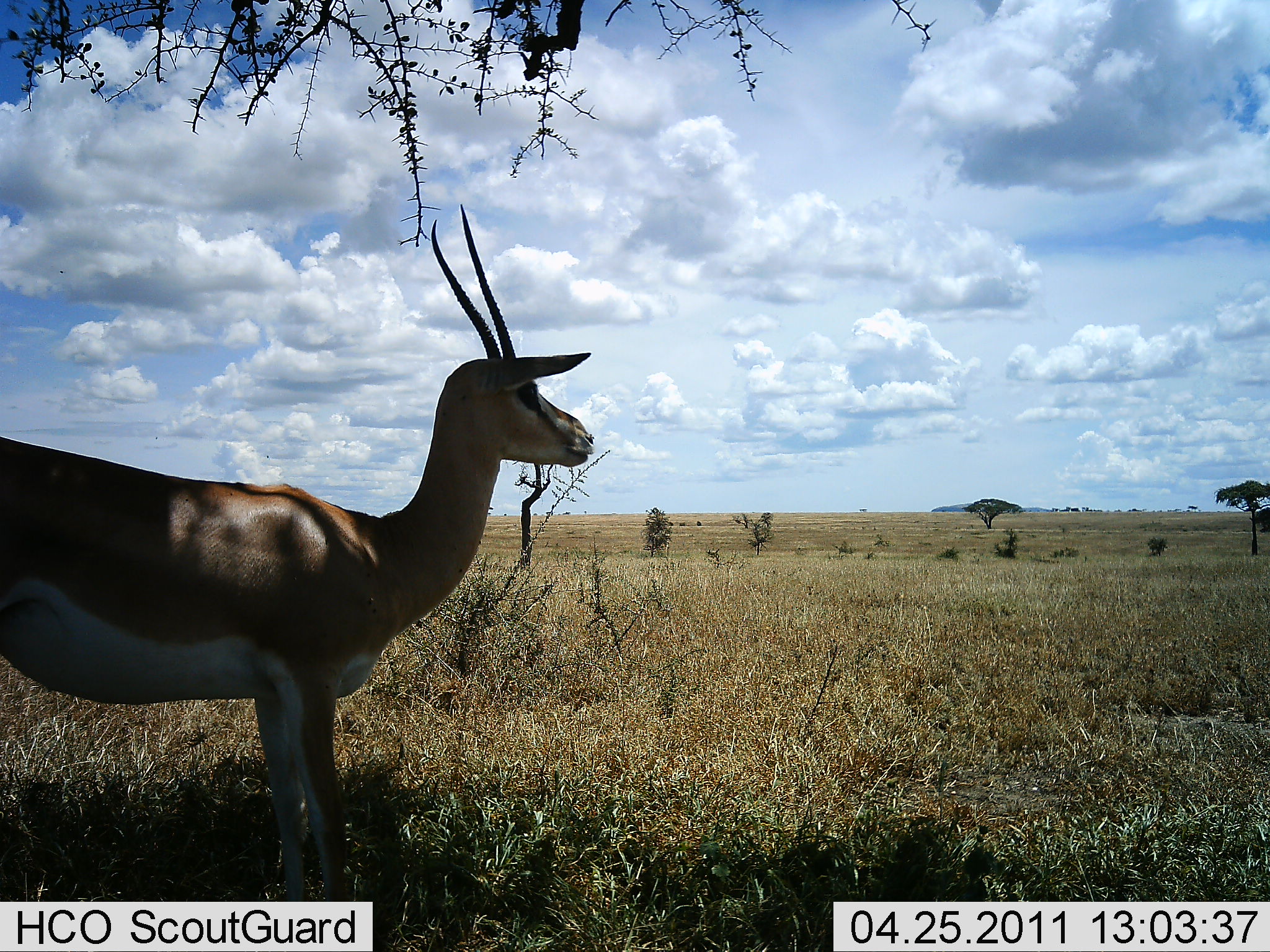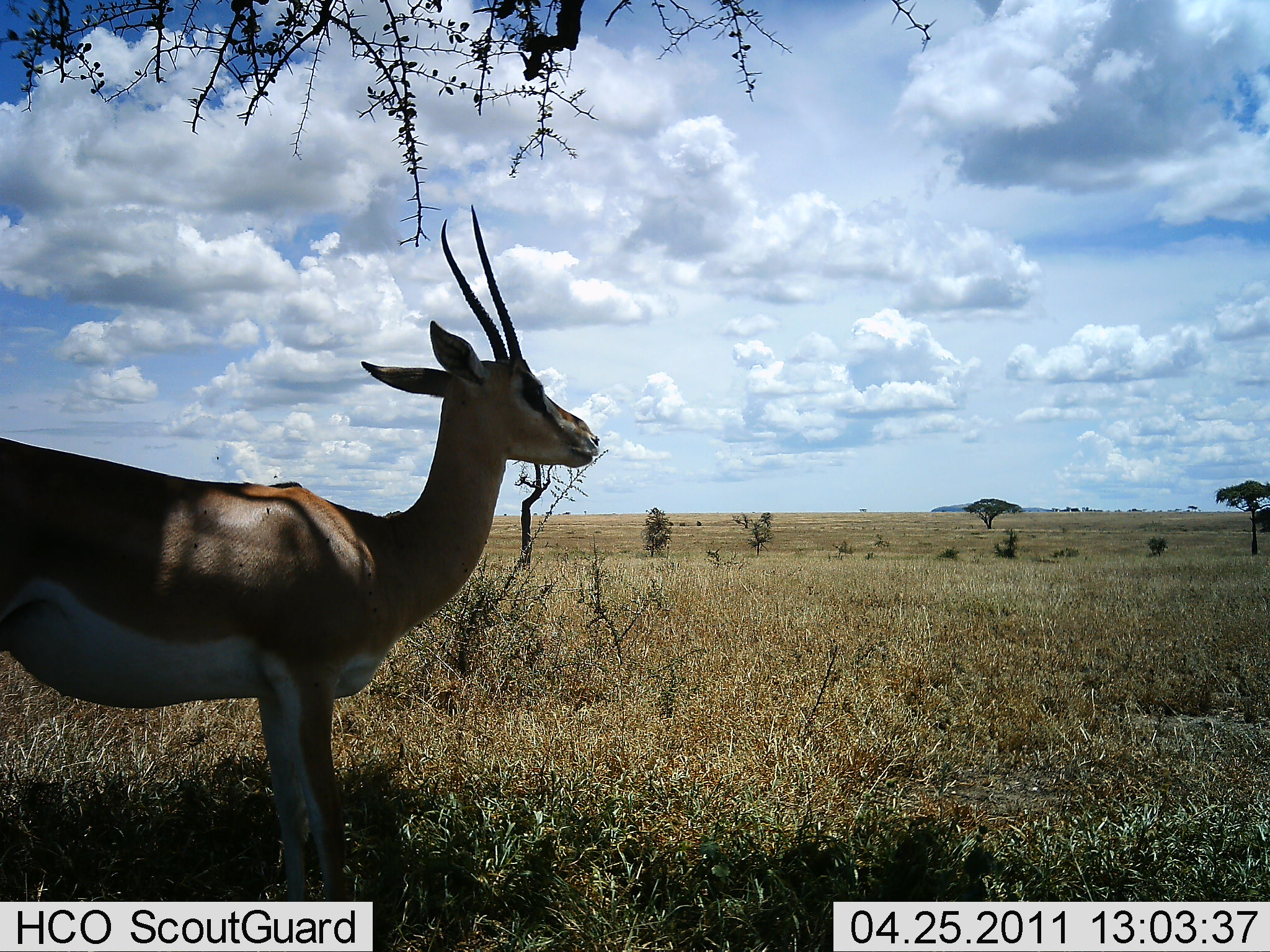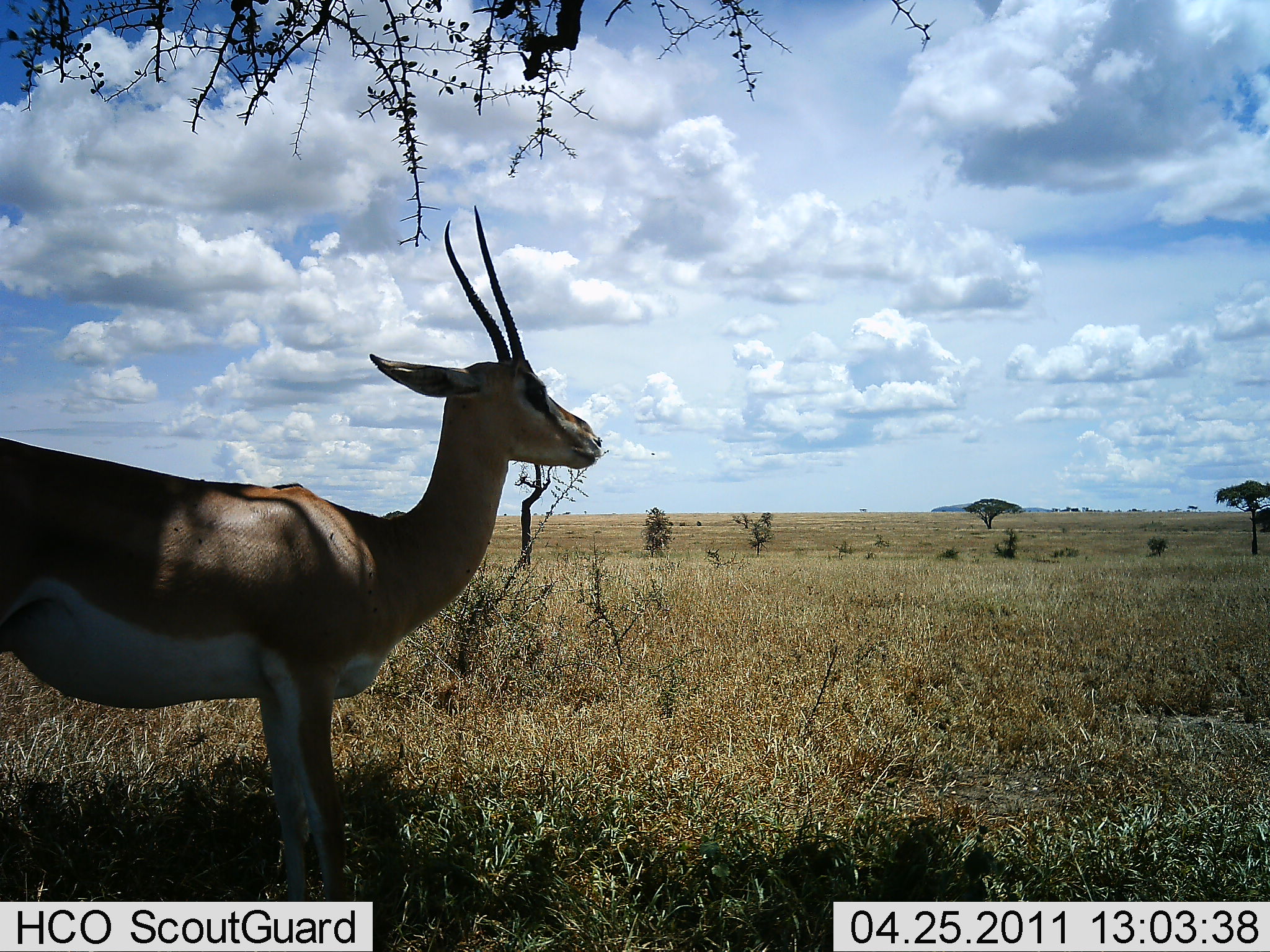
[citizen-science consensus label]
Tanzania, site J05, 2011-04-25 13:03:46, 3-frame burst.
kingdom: Animalia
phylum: Chordata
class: Mammalia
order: Artiodactyla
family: Bovidae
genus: Nanger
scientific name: Nanger granti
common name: grant's gazelle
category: gazellegrants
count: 1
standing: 100%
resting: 0%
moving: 0%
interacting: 0%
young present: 0%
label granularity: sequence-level